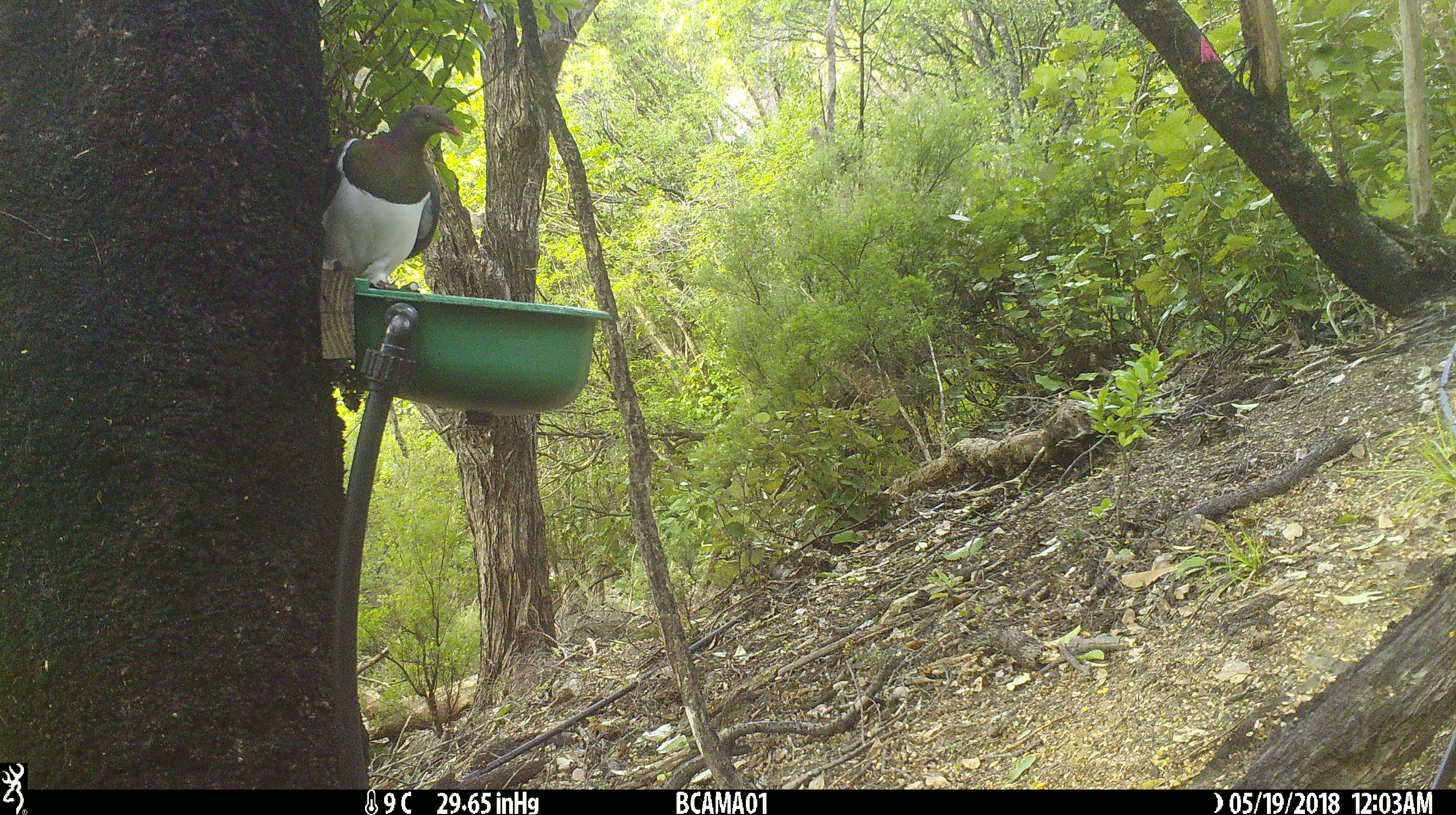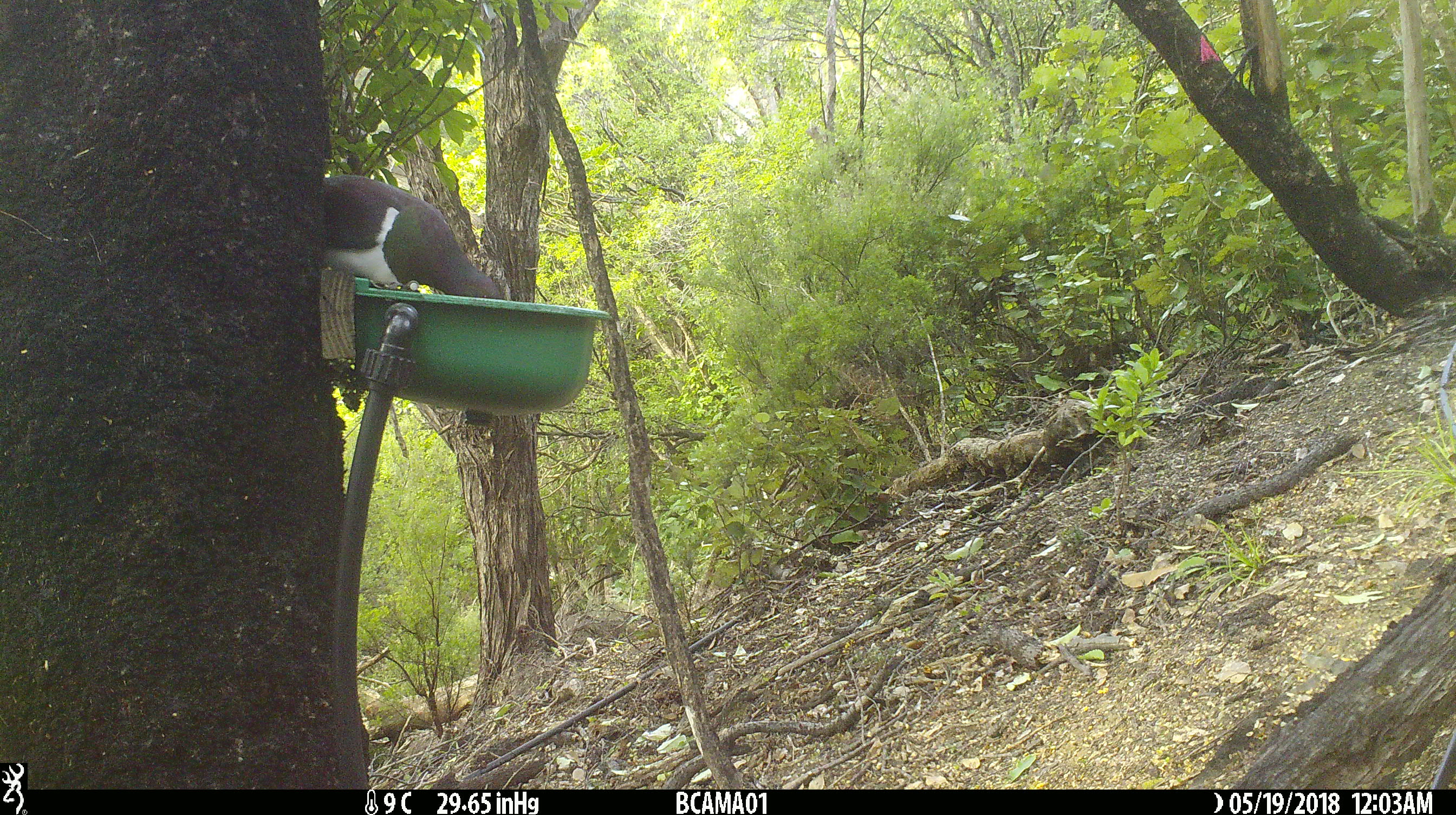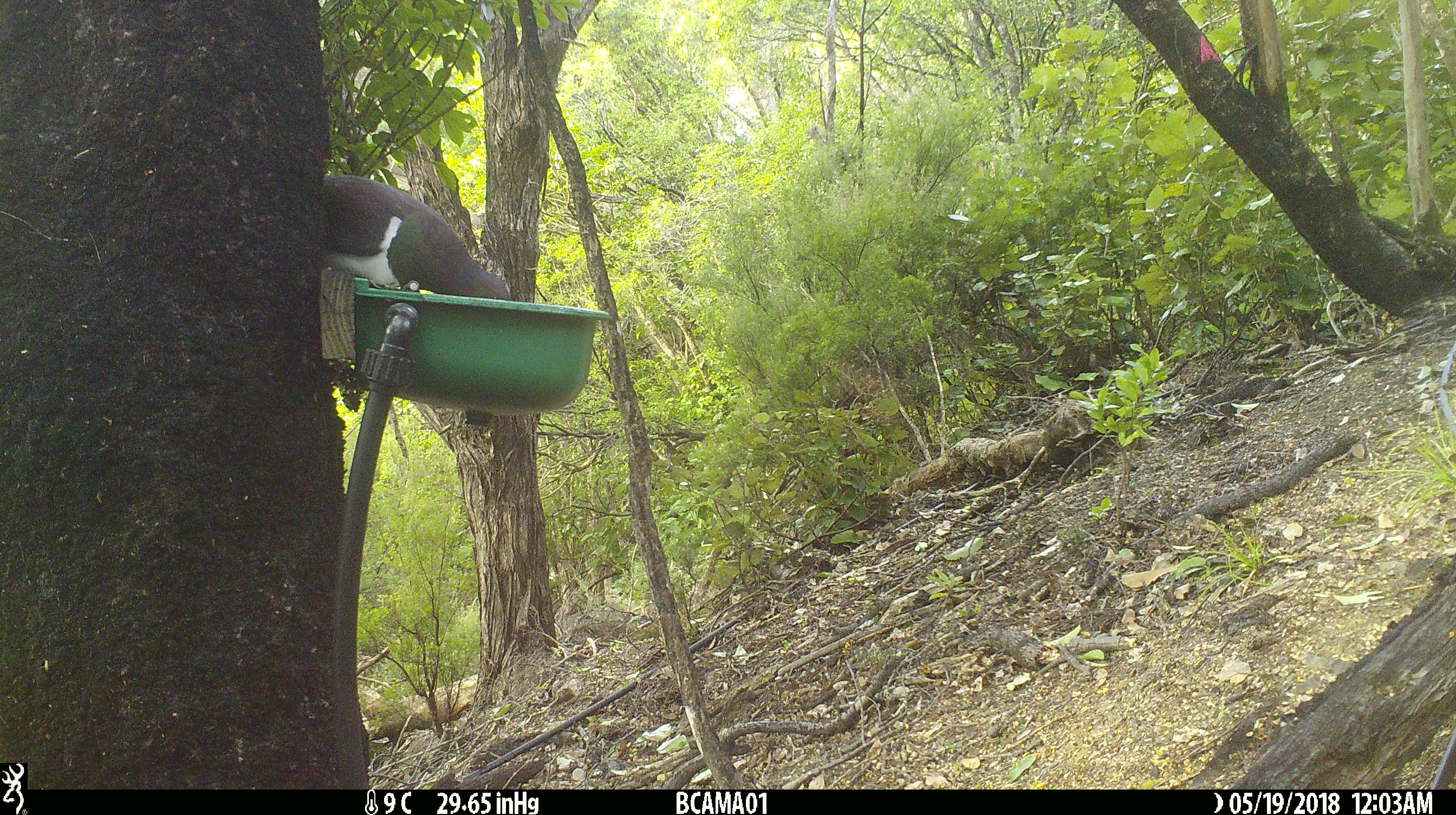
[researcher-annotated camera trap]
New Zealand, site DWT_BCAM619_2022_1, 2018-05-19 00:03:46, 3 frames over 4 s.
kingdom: Animalia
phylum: Chordata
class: Aves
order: Columbiformes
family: Columbidae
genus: Hemiphaga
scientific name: Hemiphaga novaeseelandiae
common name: new zealand pigeon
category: kereru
Kereru (new zealand pigeon) (Hemiphaga novaeseelandiae).